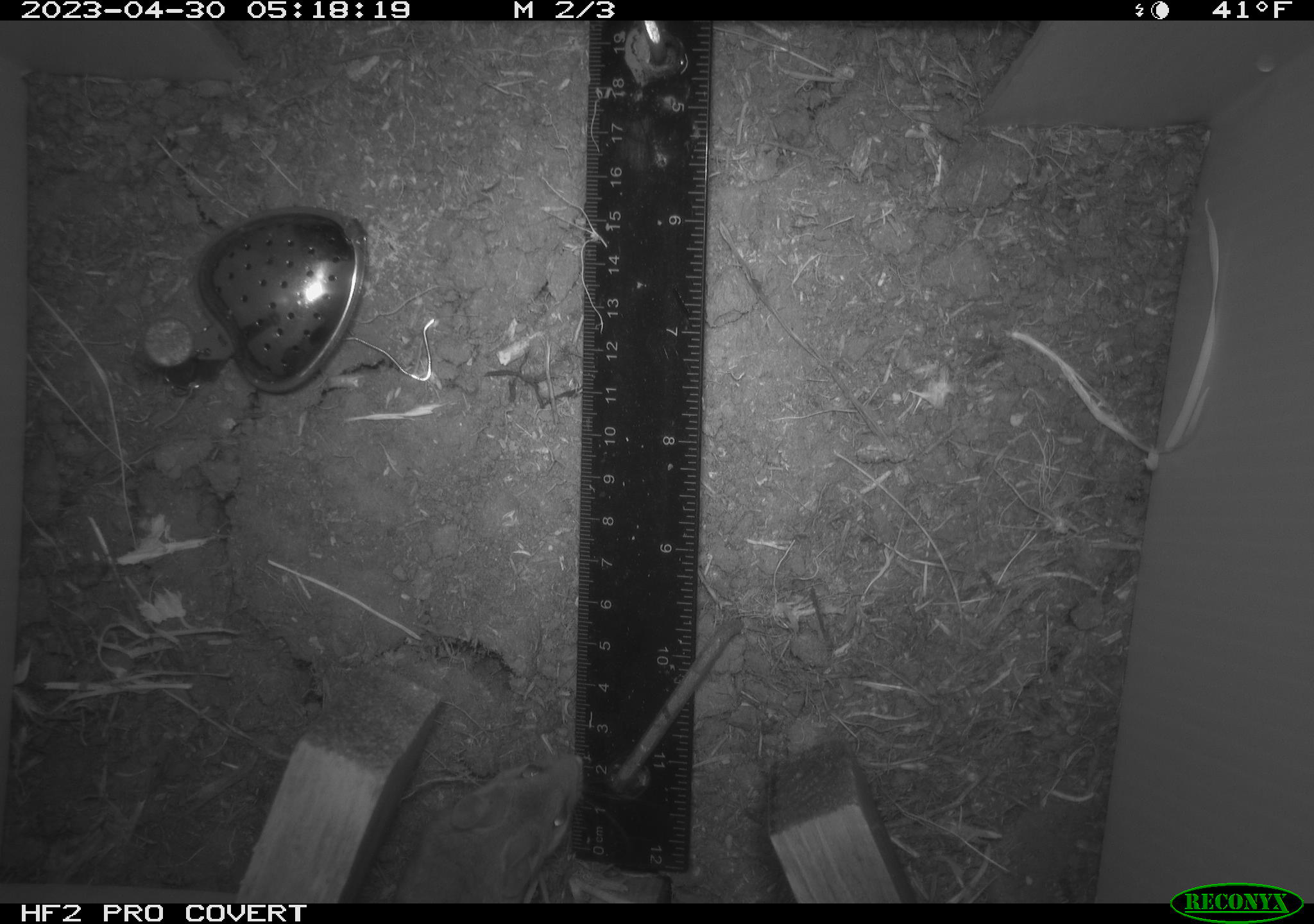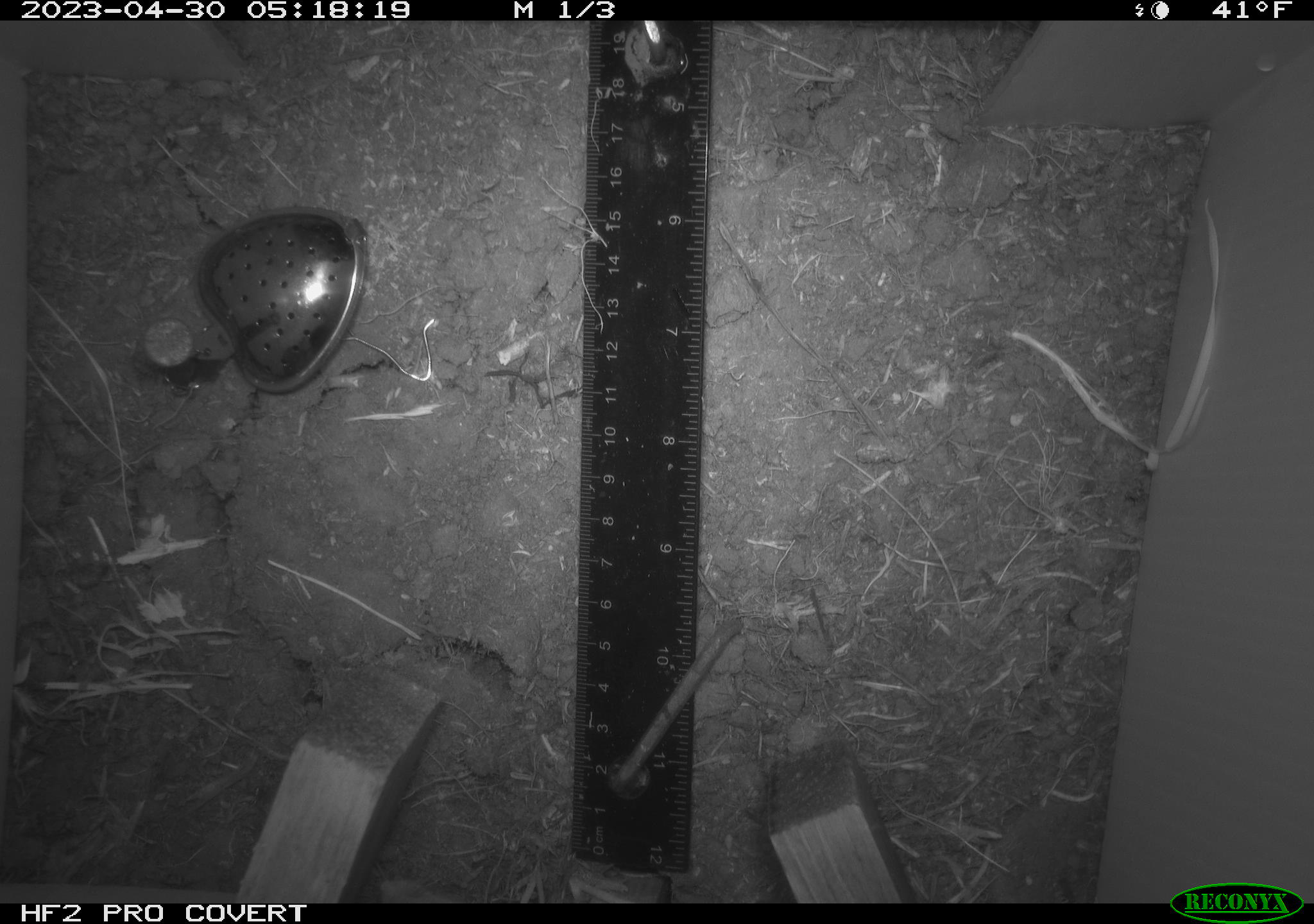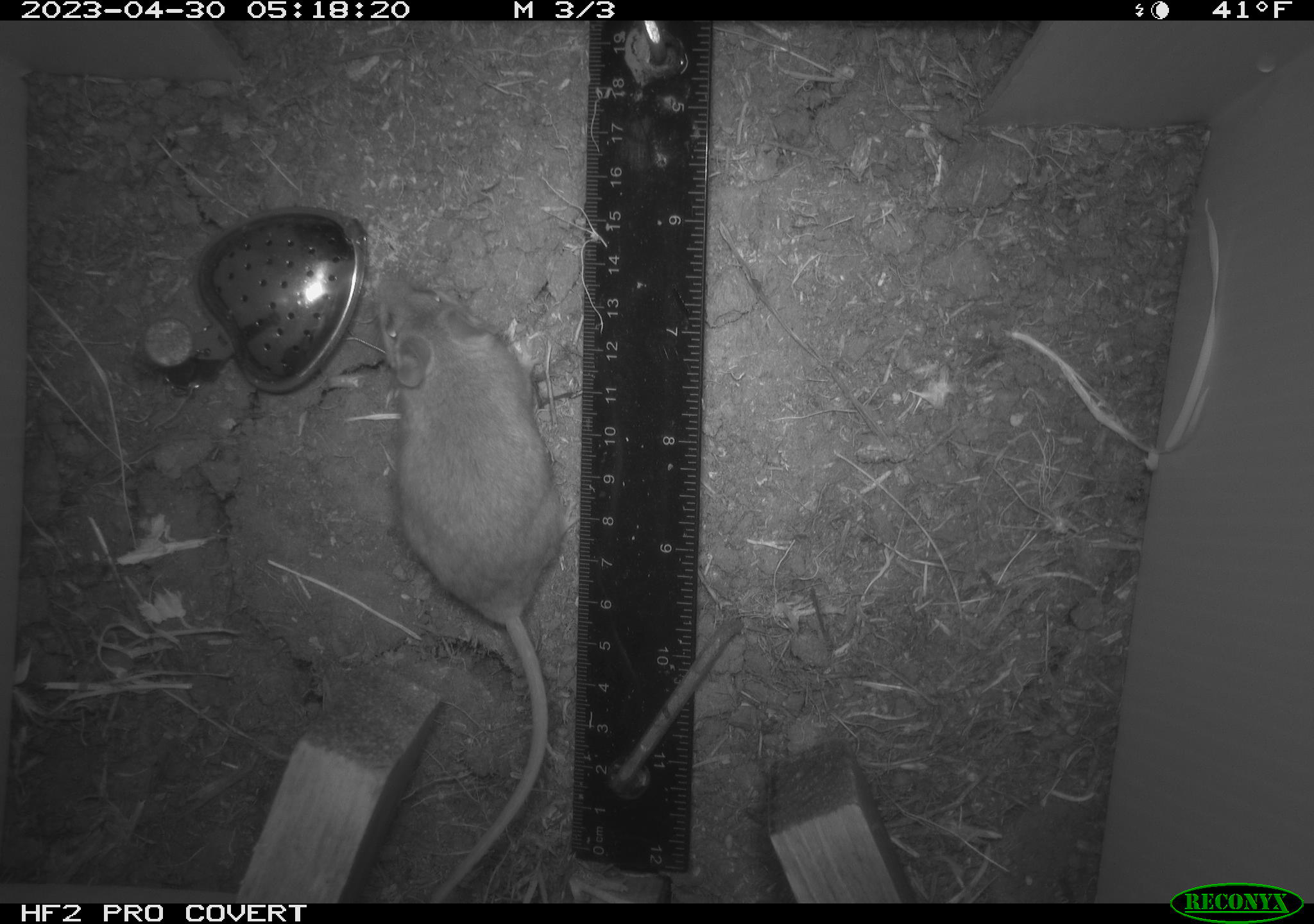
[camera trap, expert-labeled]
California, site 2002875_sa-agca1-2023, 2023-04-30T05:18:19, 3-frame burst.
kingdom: Animalia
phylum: Chordata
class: Mammalia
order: Rodentia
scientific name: Rodentia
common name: mouse species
Mouse species (Rodentia).